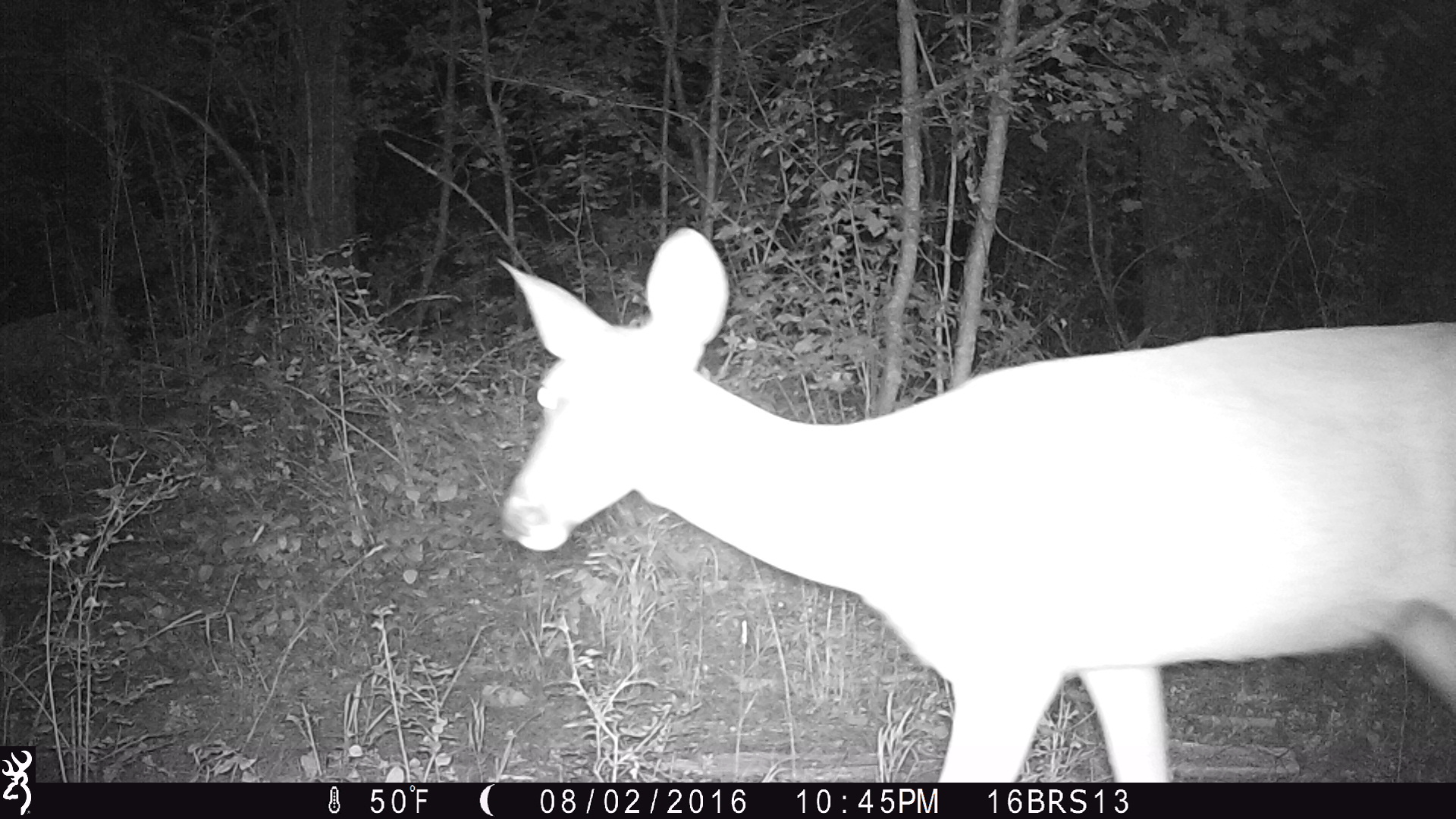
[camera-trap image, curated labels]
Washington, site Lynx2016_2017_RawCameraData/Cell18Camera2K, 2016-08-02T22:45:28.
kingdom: Animalia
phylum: Chordata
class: Mammalia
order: Artiodactyla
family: Cervidae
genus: Odocoileus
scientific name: Odocoileus virginianus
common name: white-tailed deer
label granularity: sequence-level